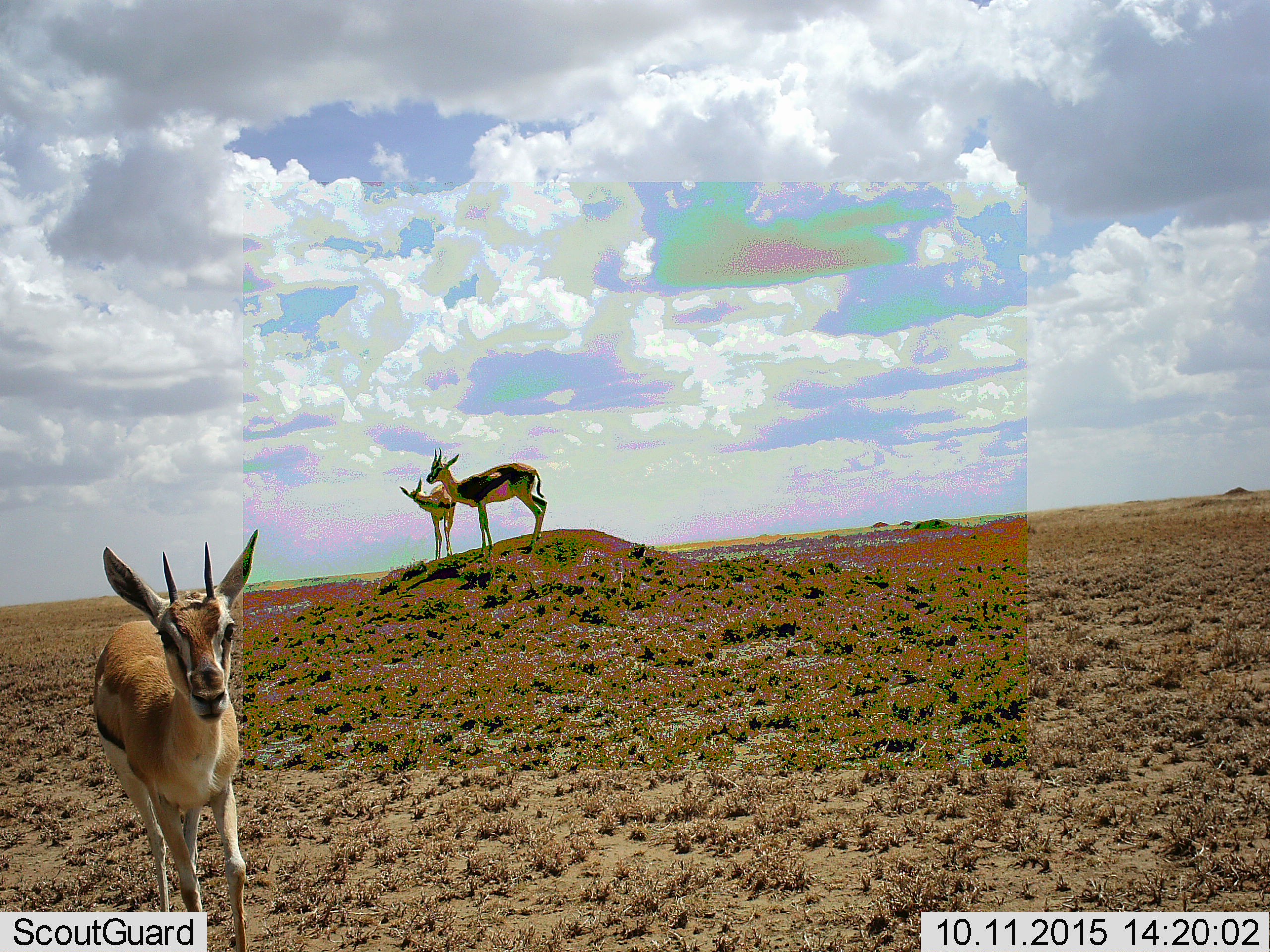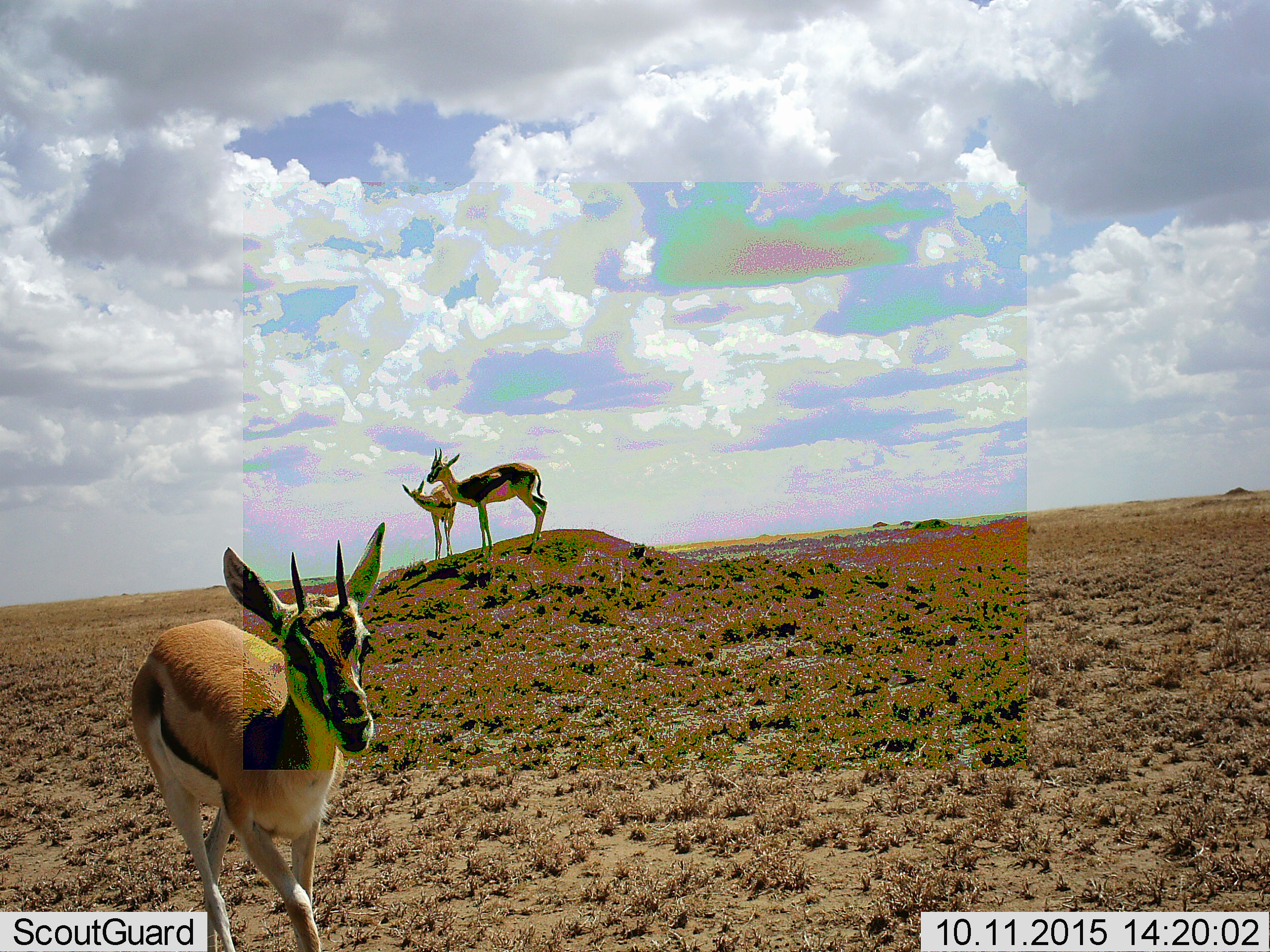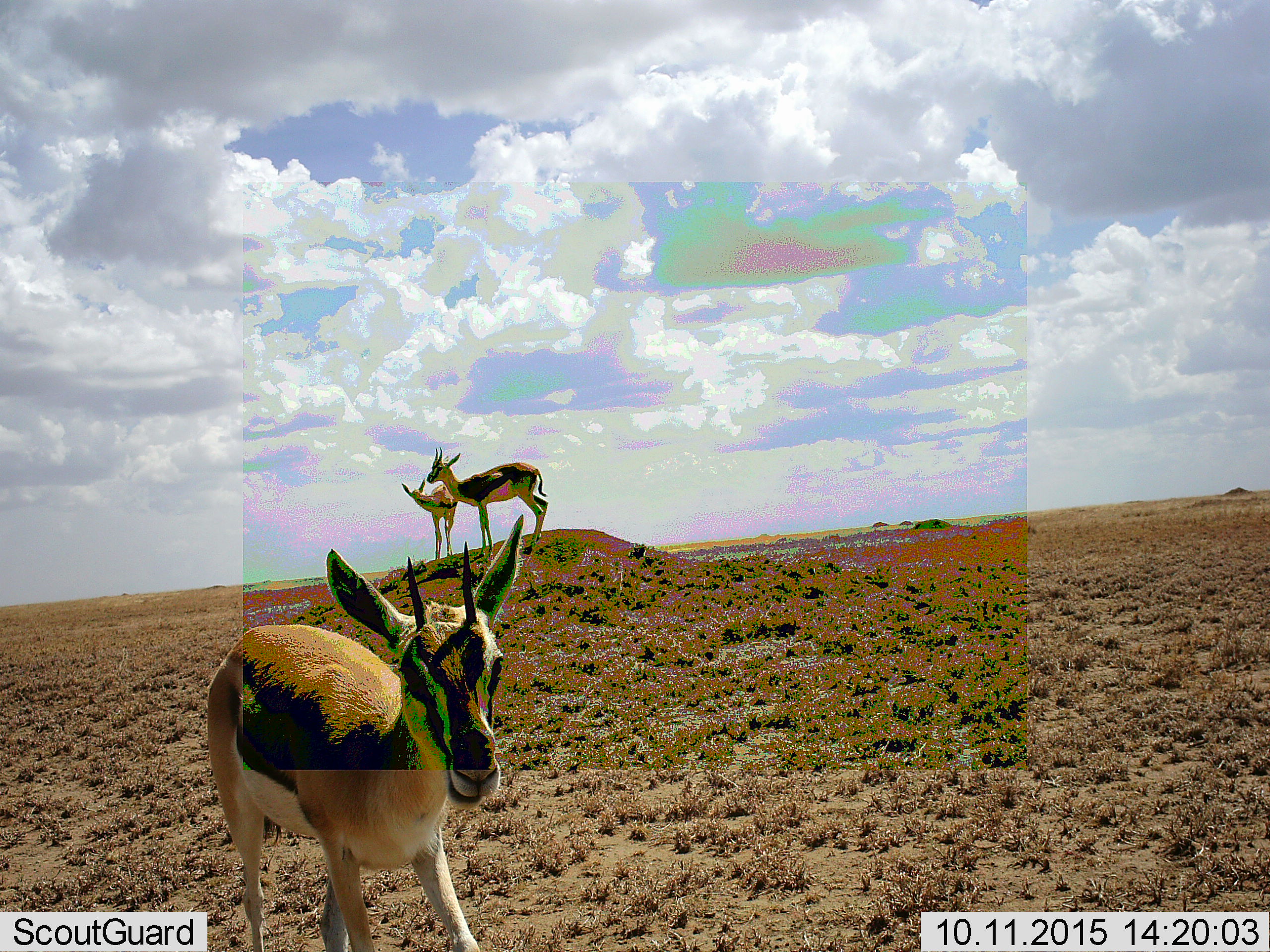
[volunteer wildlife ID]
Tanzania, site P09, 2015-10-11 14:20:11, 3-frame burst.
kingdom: Animalia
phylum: Chordata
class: Mammalia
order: Artiodactyla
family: Bovidae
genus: Eudorcas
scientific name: Eudorcas thomsonii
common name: thomson's gazelle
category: gazellethomsons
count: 3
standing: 100%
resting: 0%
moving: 100%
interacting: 0%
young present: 0%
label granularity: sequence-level